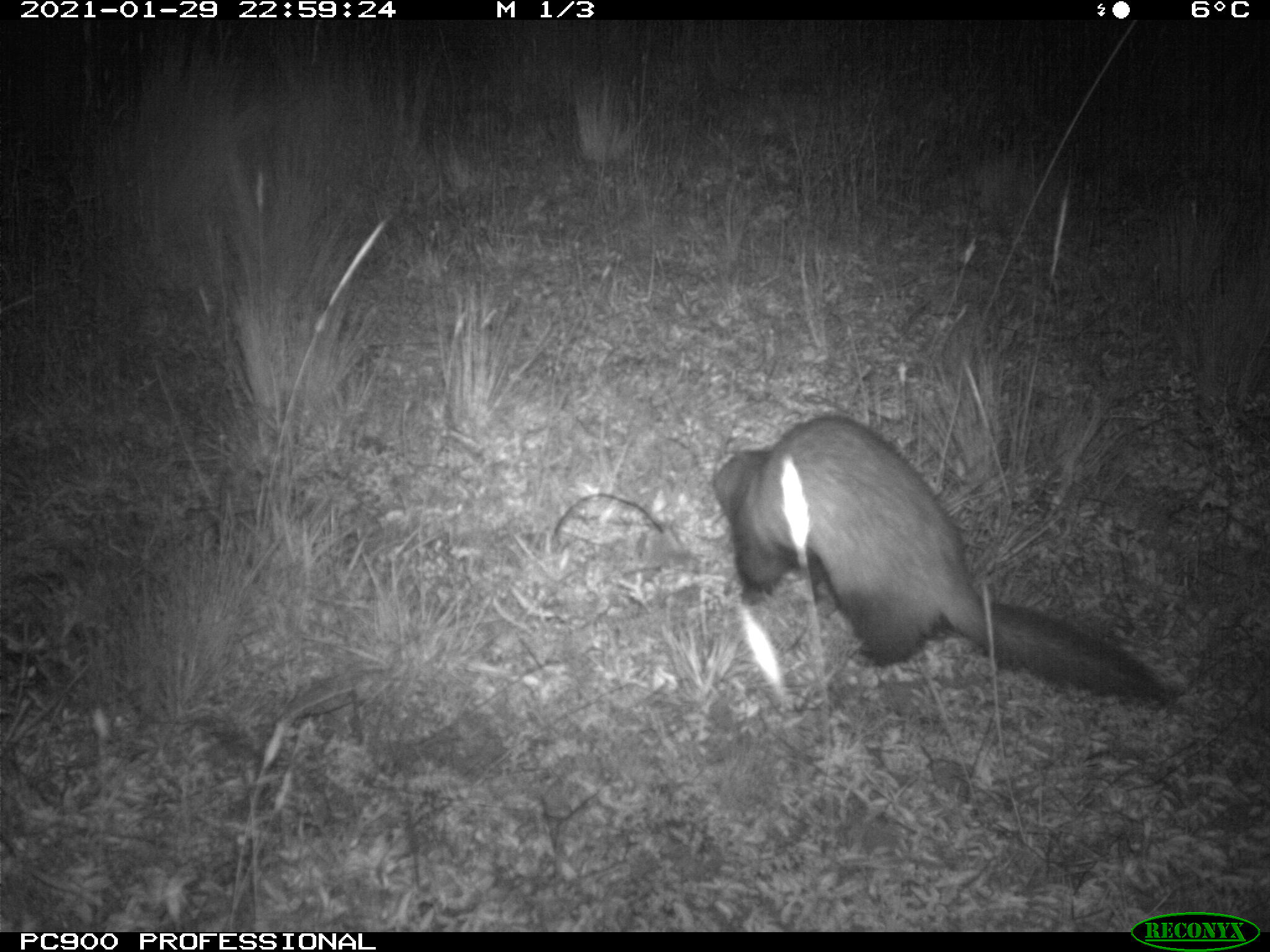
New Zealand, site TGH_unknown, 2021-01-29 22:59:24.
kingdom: Animalia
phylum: Chordata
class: Mammalia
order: Carnivora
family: Mustelidae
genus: Mustela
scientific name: Mustela furo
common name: ferret